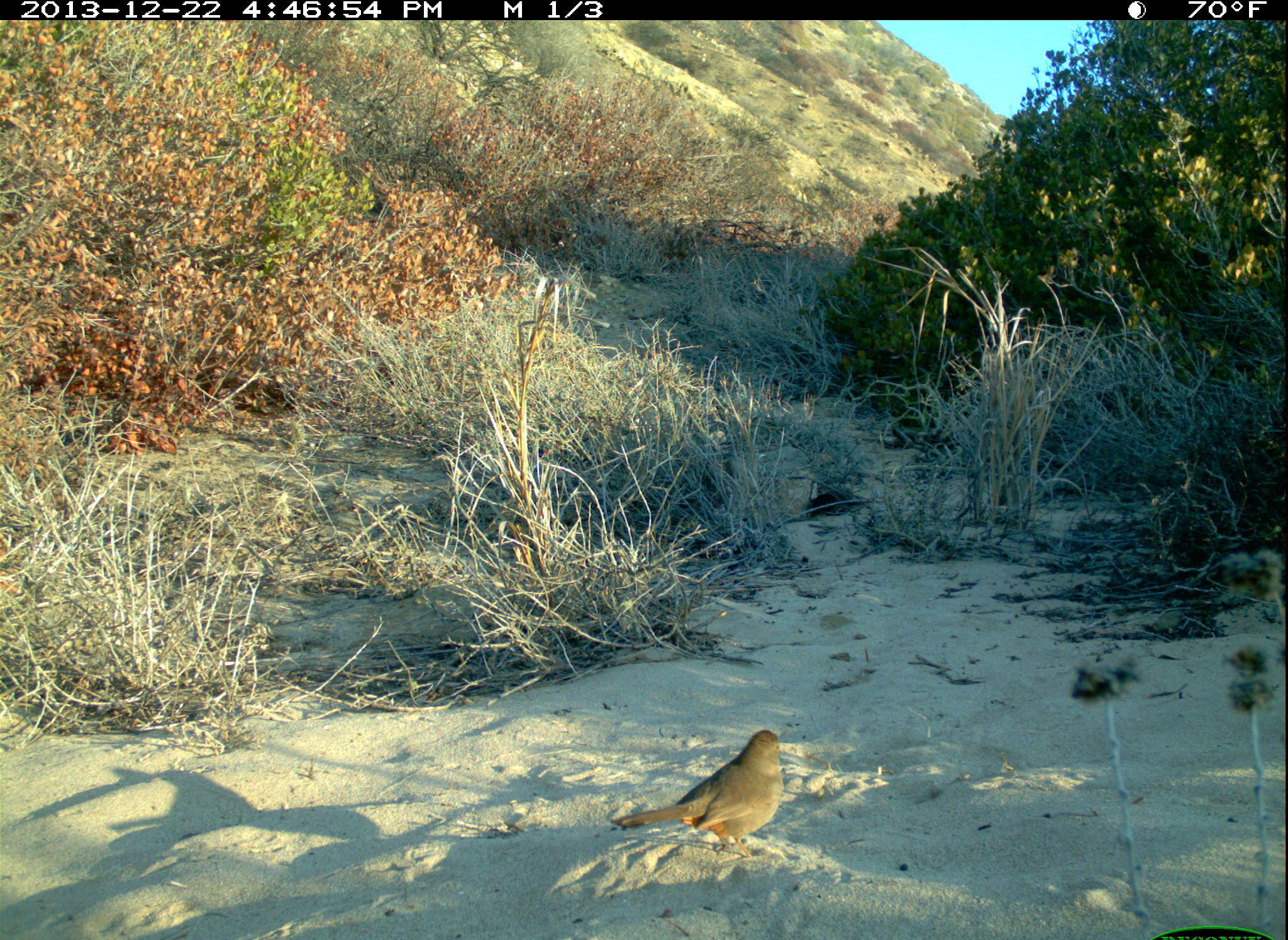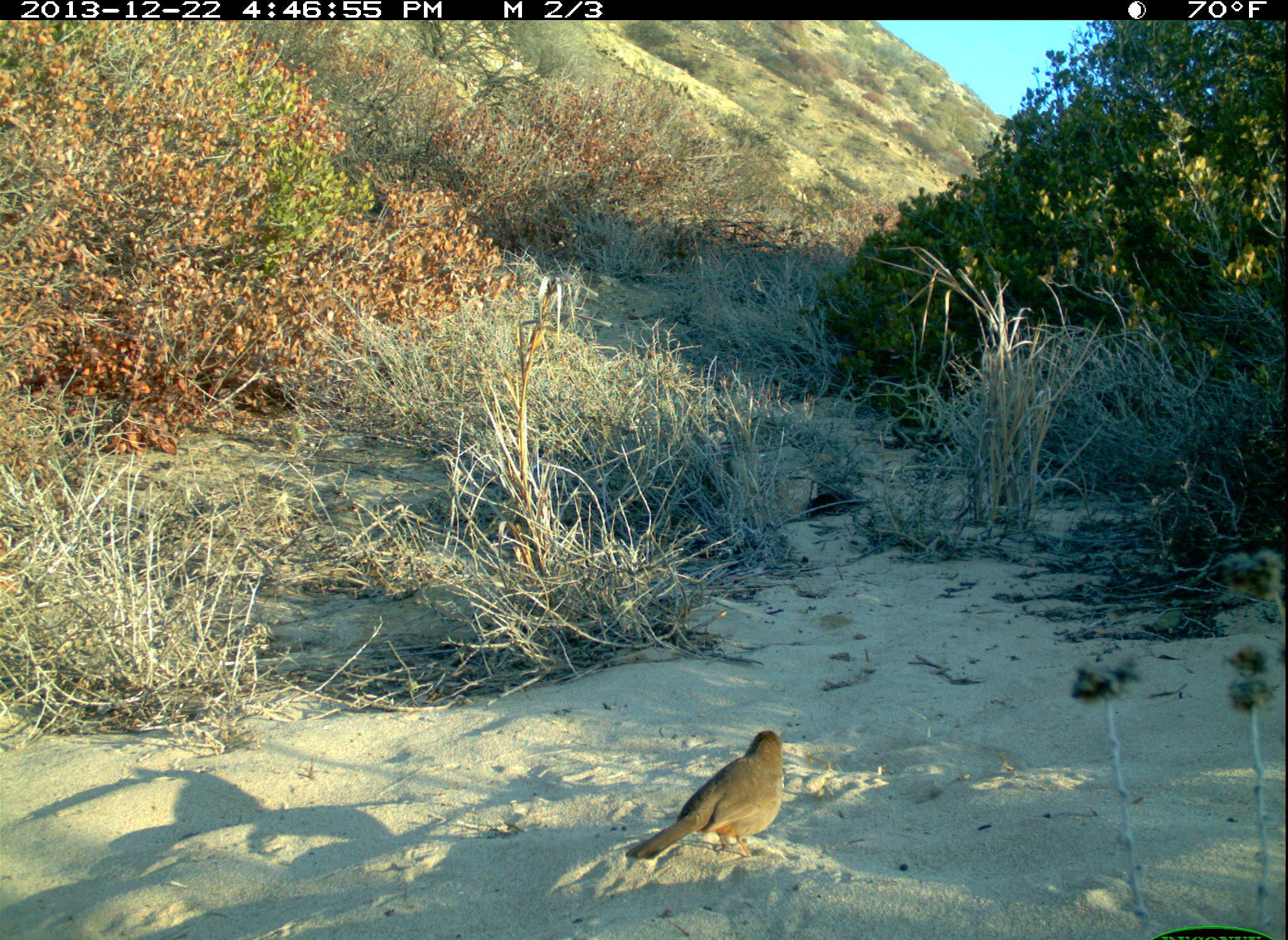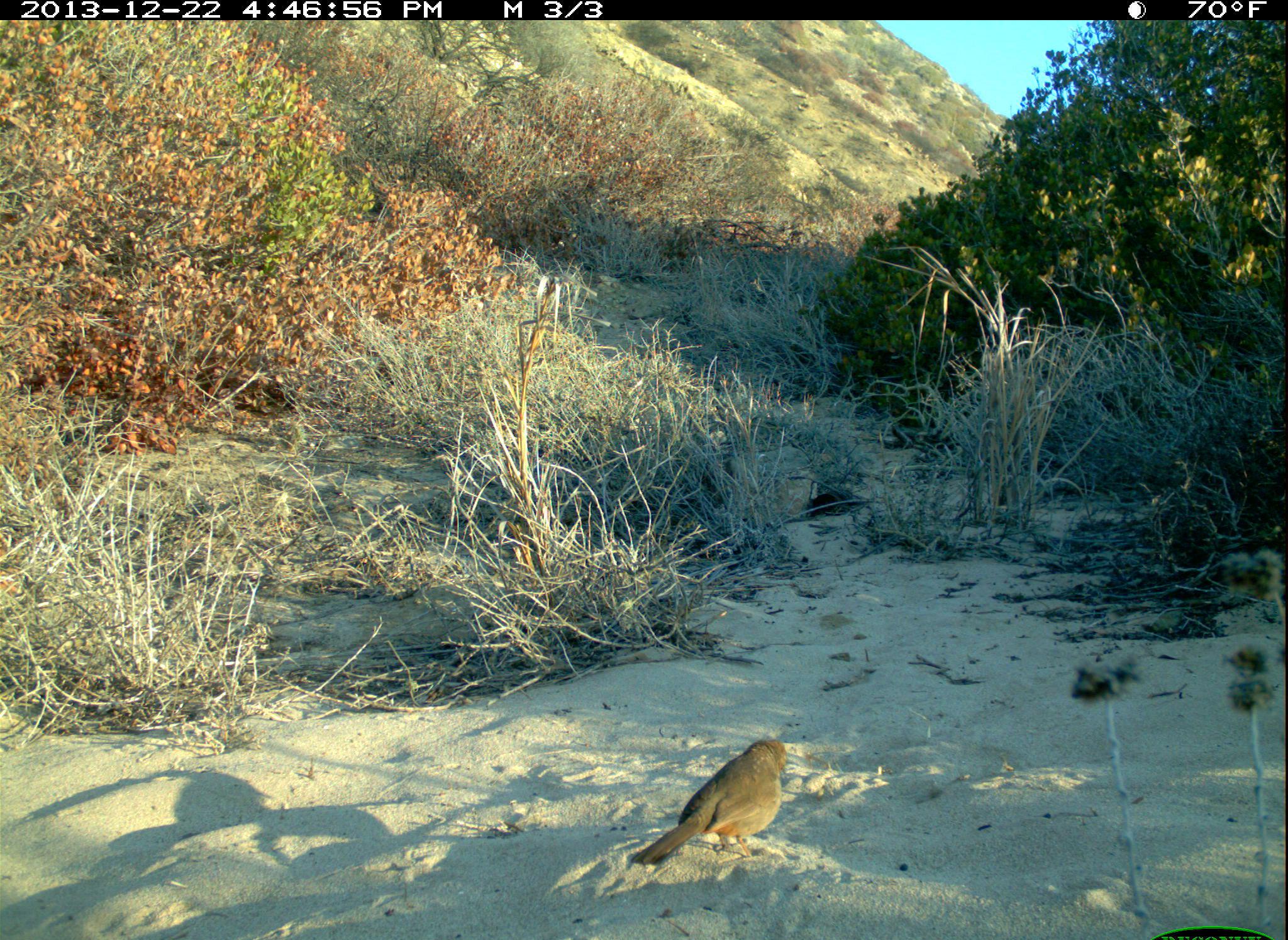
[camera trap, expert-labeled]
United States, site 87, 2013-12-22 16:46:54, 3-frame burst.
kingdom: Animalia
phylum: Chordata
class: Aves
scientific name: Aves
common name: bird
Bird (Aves).